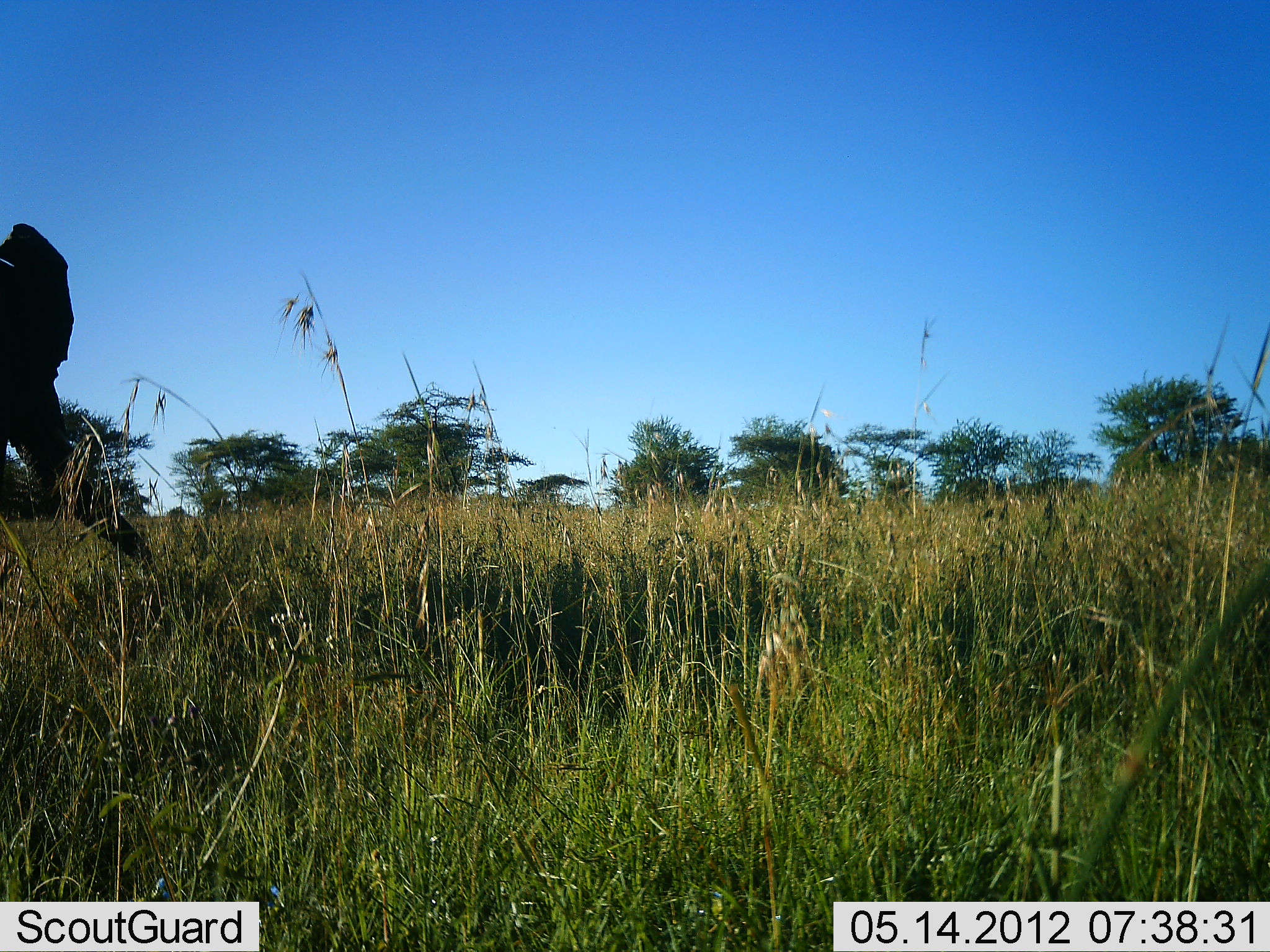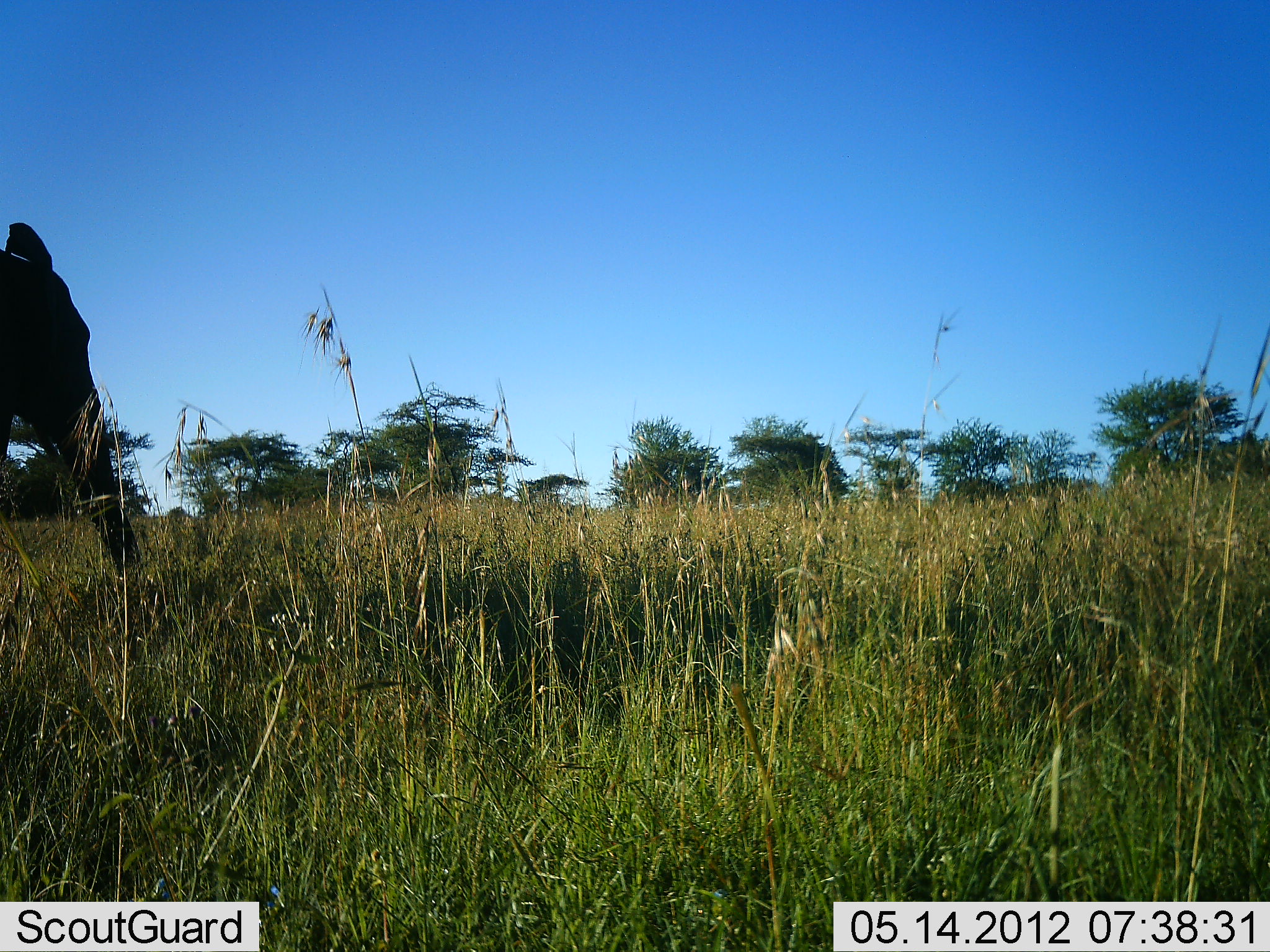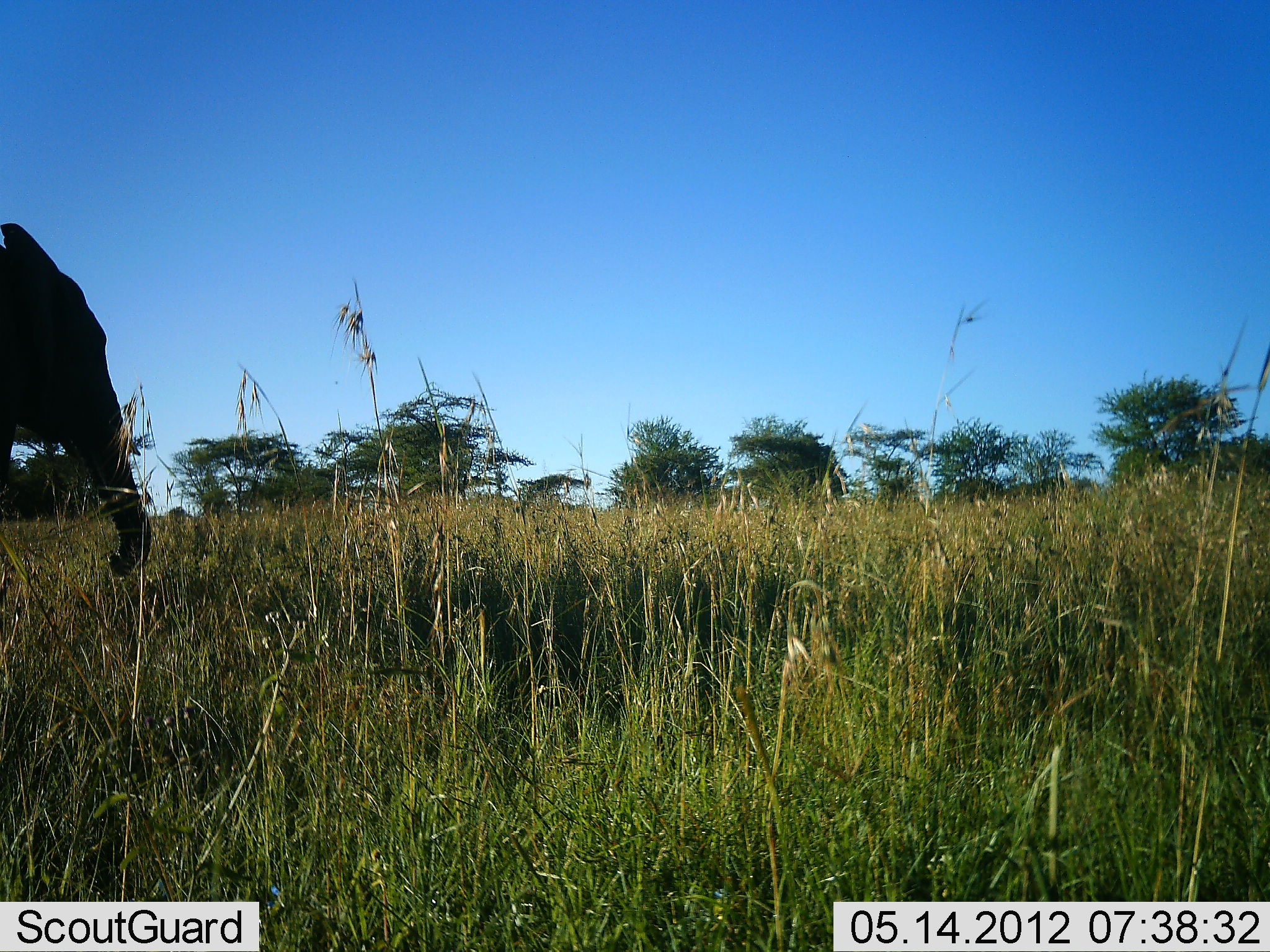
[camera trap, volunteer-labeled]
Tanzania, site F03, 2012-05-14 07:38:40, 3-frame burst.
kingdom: Animalia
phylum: Chordata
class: Mammalia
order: Proboscidea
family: Elephantidae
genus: Loxodonta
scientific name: Loxodonta africana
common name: african bush elephant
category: elephant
Elephant (african bush elephant) (Loxodonta africana), count 1. Behavior (volunteer vote fractions): standing 40%, resting 0%, moving 10%, interacting 0%. Young present (vote fraction): 0%. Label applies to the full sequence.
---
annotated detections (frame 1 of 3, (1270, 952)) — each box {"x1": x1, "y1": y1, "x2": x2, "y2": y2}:
animal: {"x1": 0, "y1": 223, "x2": 156, "y2": 571}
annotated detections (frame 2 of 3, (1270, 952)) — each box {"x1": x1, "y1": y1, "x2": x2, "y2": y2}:
animal: {"x1": 0, "y1": 223, "x2": 143, "y2": 580}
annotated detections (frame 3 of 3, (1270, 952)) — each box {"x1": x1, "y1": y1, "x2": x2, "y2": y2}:
animal: {"x1": 0, "y1": 223, "x2": 151, "y2": 576}